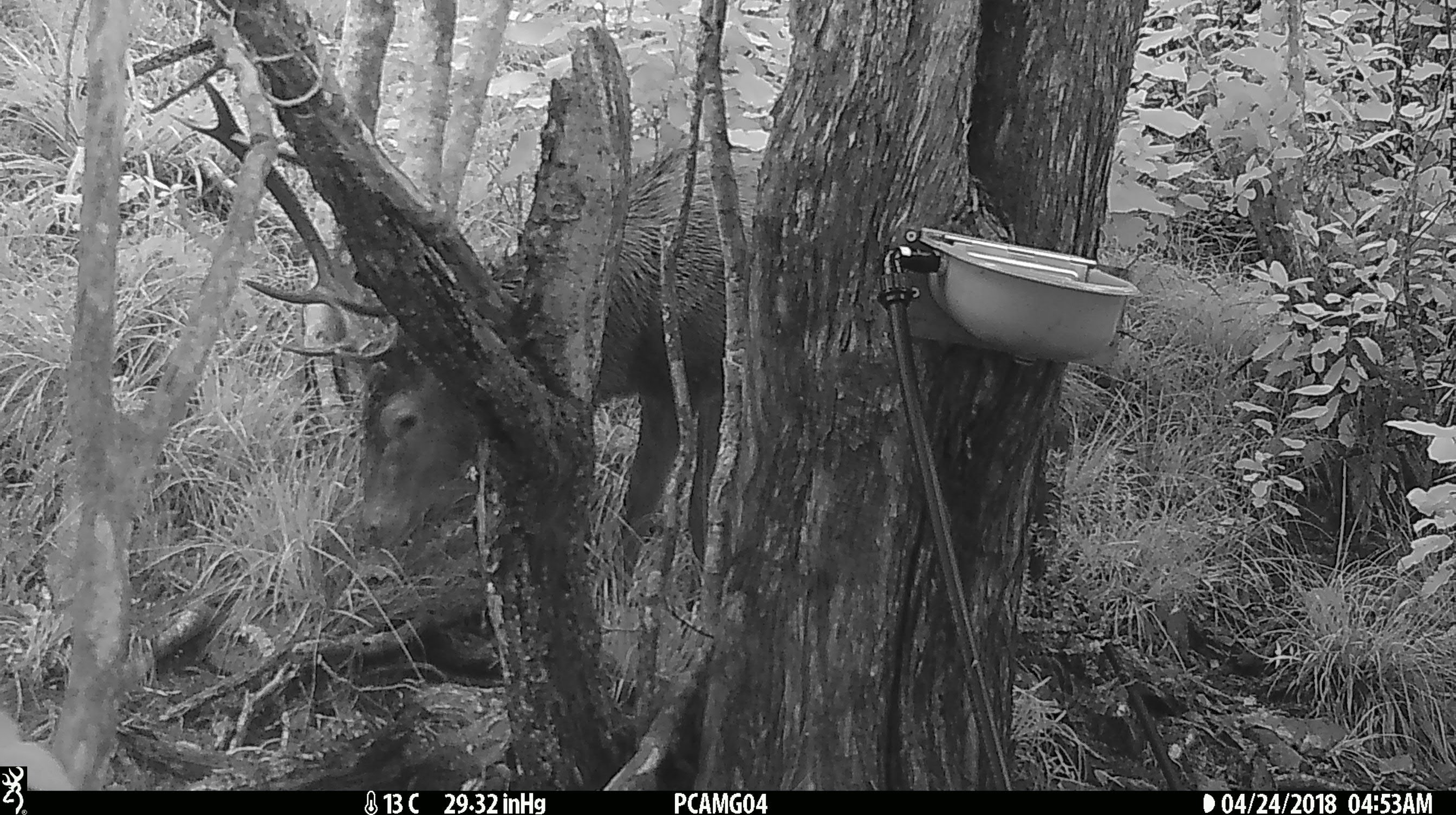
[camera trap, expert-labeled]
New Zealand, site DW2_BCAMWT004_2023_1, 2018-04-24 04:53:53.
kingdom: Animalia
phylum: Chordata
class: Mammalia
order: Artiodactyla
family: Cervidae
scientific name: Cervidae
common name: deer